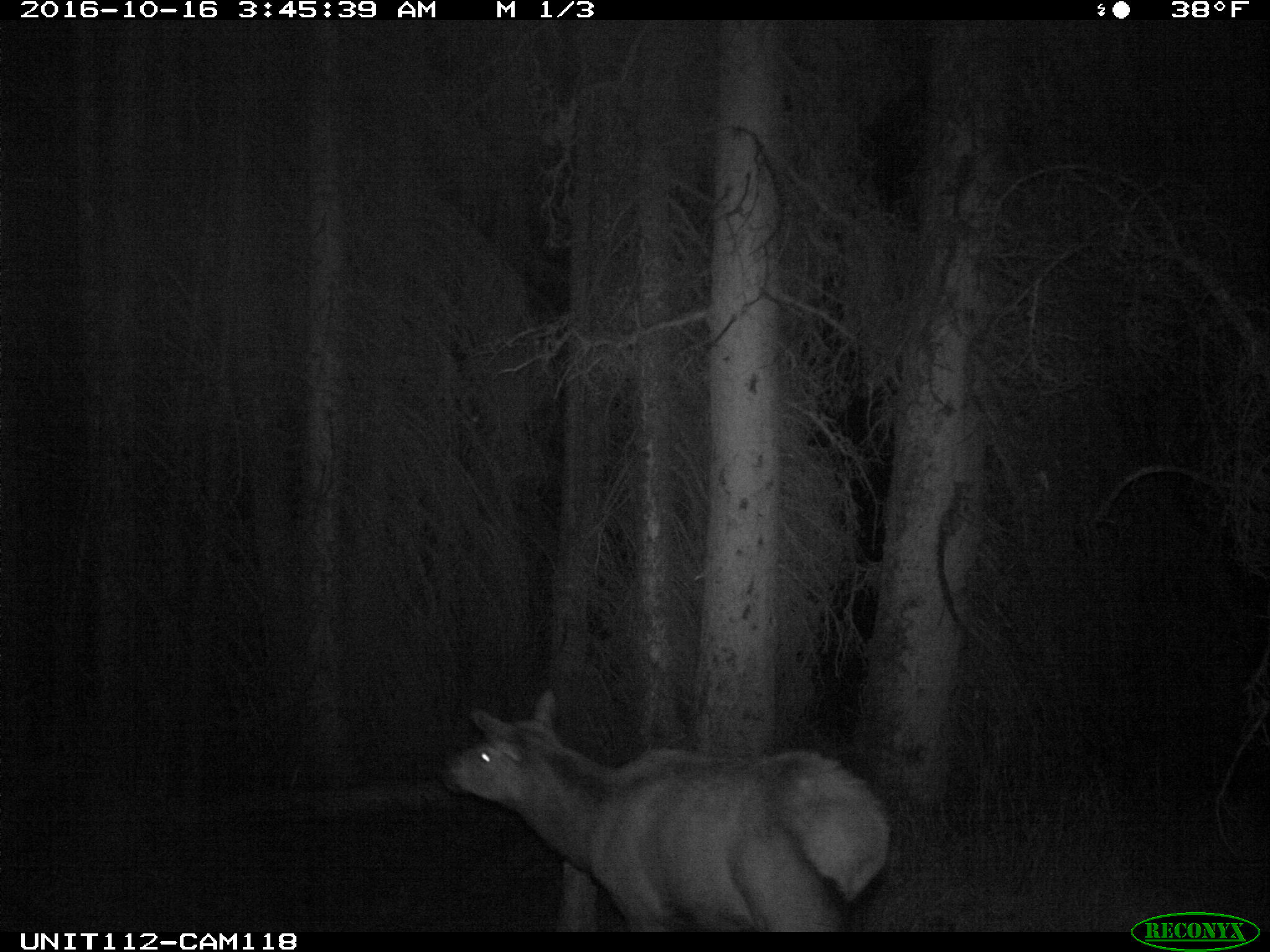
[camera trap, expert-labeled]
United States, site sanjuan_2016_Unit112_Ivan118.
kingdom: Animalia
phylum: Chordata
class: Mammalia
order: Artiodactyla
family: Cervidae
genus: Cervus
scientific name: Cervus elaphus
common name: red deer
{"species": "Cervus elaphus (red deer)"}